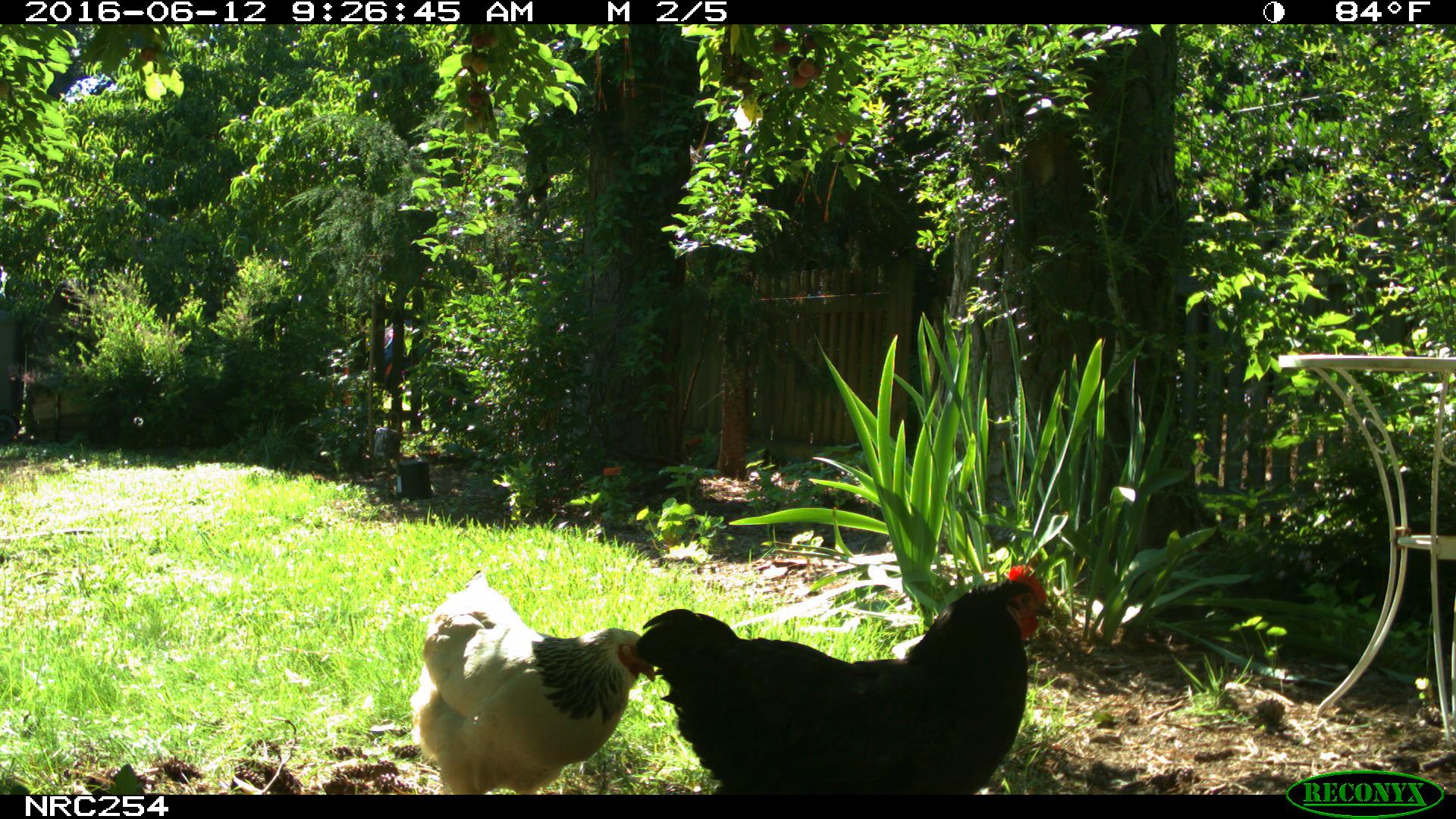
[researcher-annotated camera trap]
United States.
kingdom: Animalia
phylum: Chordata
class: Aves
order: Galliformes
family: Phasianidae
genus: Gallus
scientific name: Gallus gallus domesticus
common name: domestic chicken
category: Chicken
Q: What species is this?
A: Chicken (domestic chicken) (Gallus gallus domesticus).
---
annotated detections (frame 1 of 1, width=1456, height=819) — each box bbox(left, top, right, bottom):
Chicken: bbox(640, 554, 1061, 794); bbox(395, 576, 667, 804)